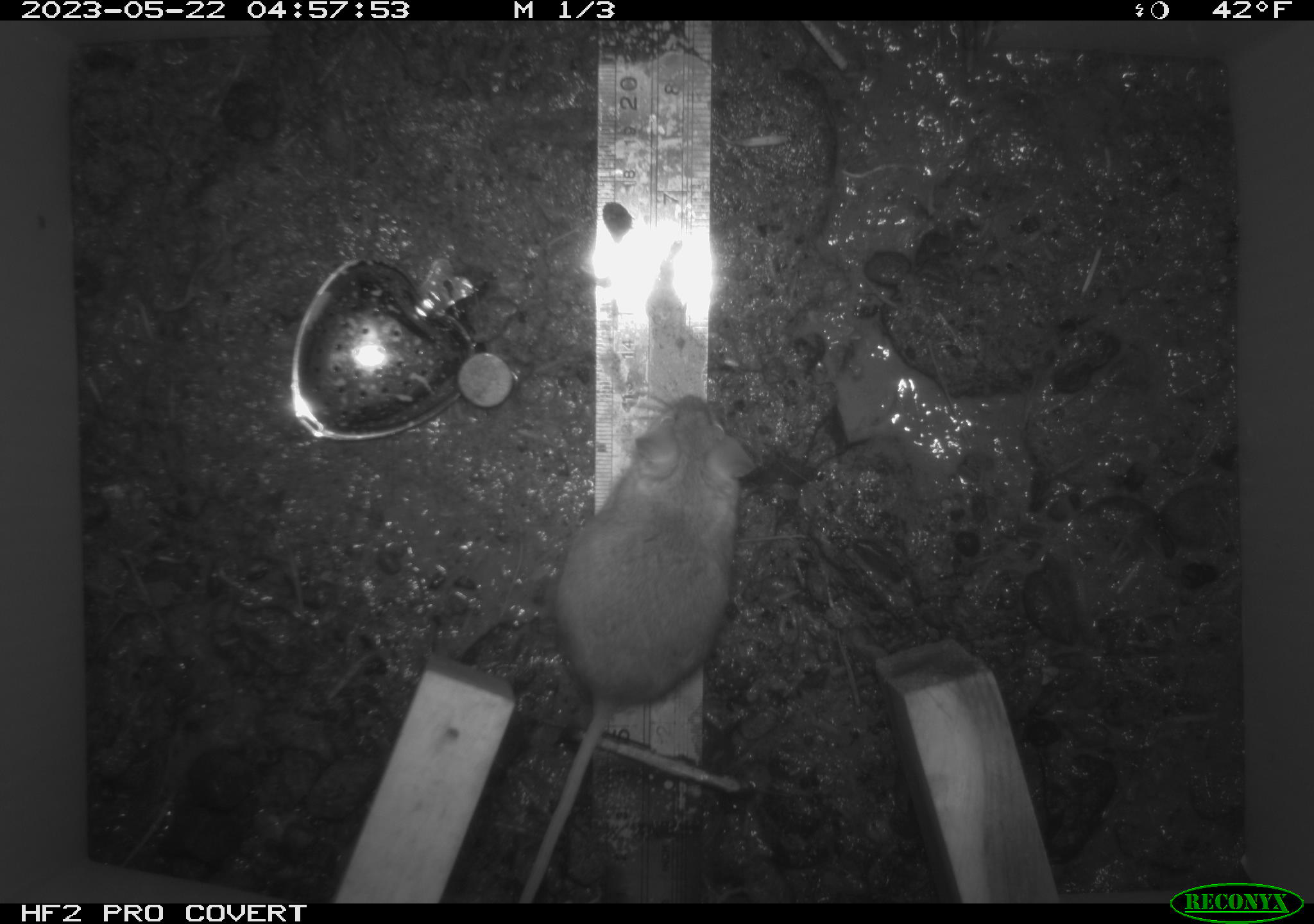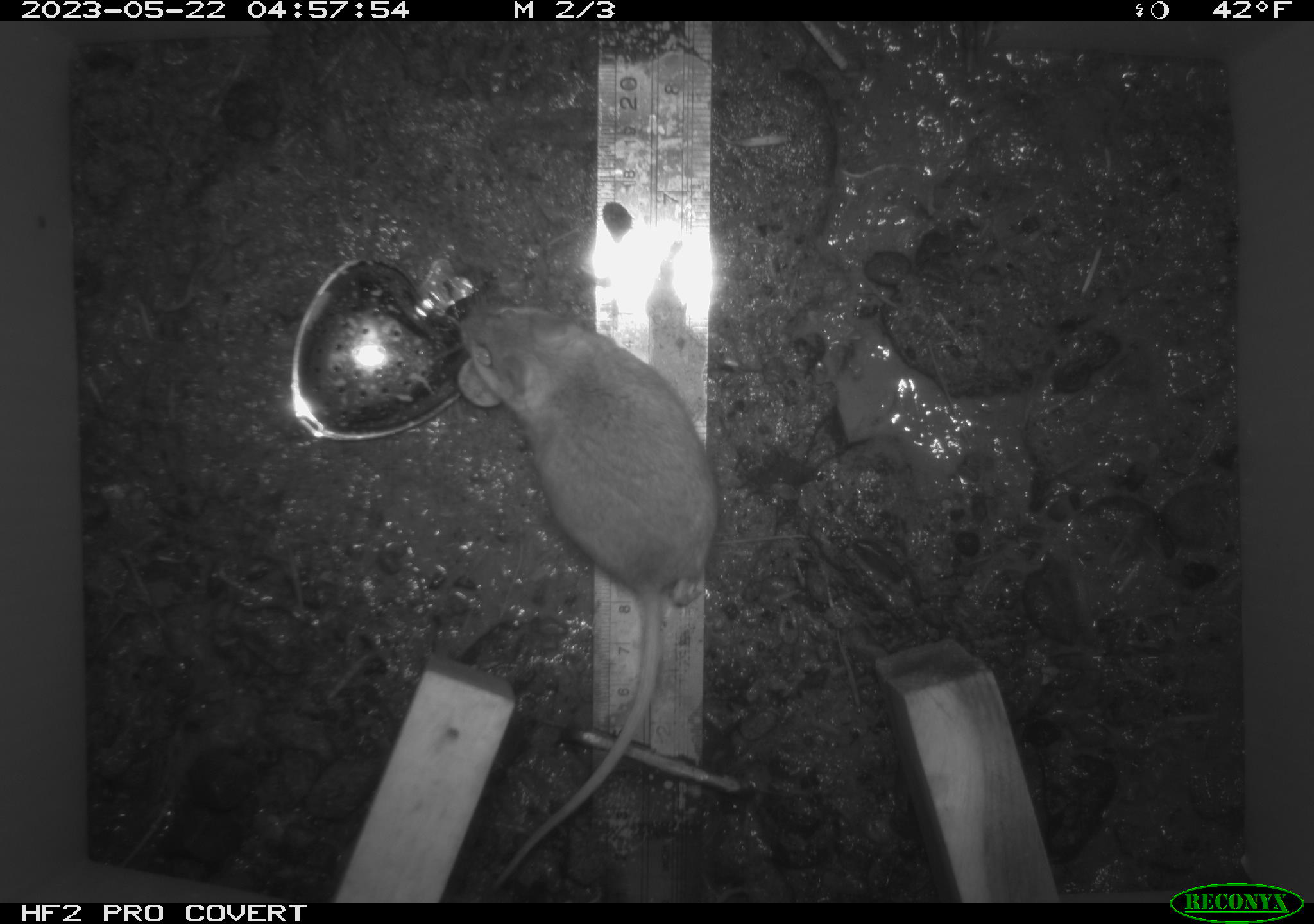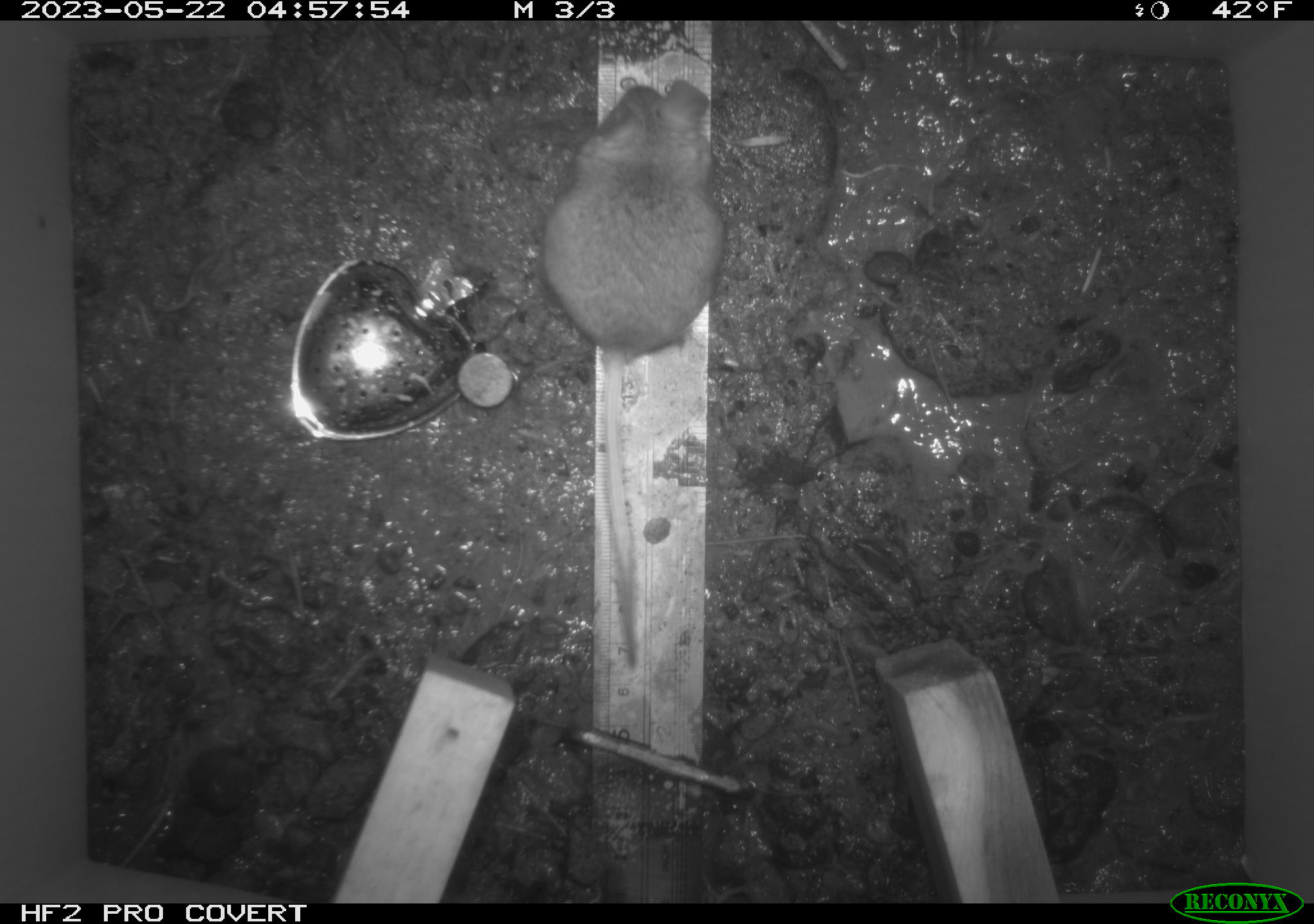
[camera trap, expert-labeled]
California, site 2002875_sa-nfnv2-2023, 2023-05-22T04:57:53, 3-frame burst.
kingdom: Animalia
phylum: Chordata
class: Mammalia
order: Rodentia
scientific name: Rodentia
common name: mouse species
Mouse species (Rodentia).